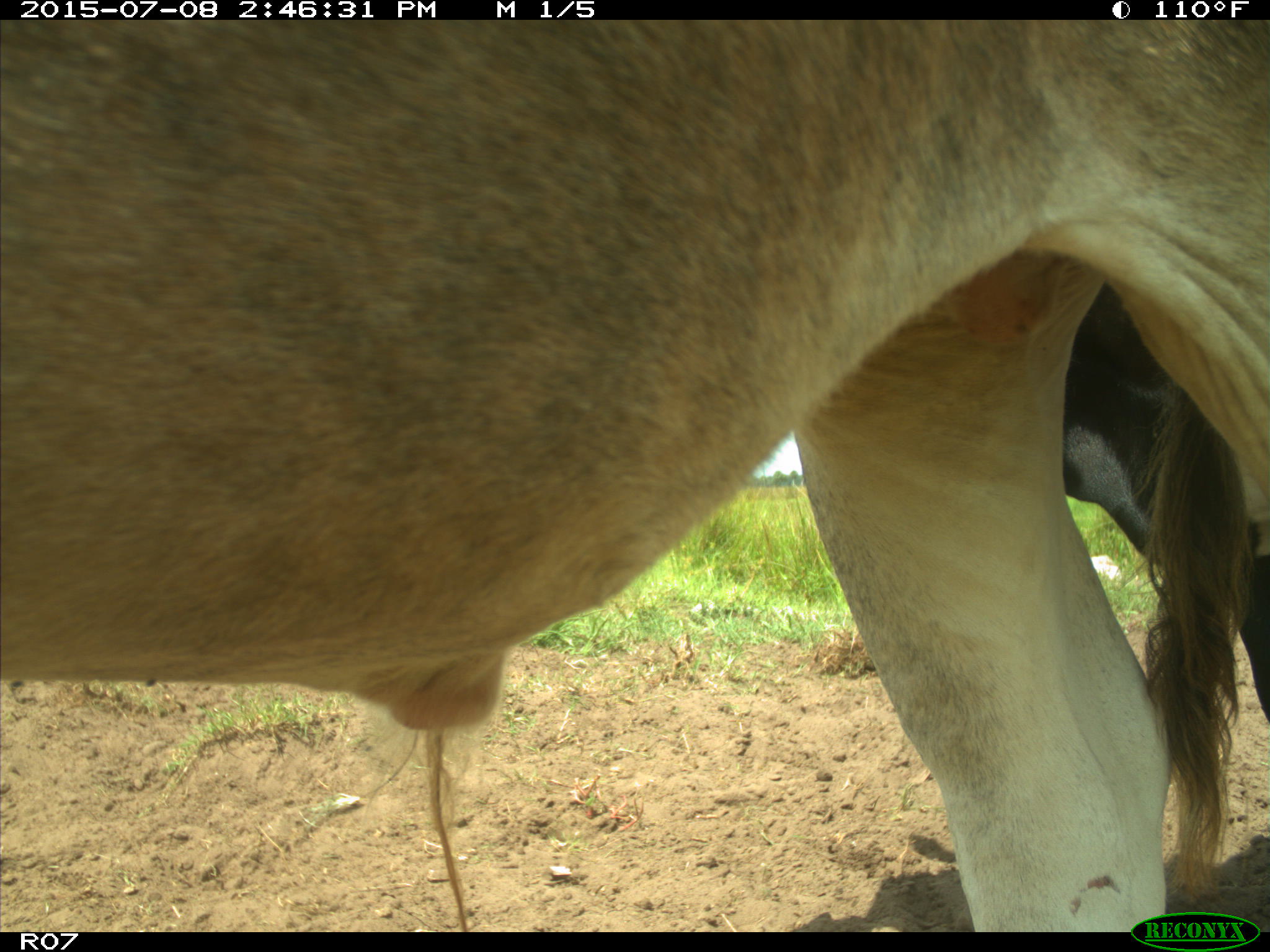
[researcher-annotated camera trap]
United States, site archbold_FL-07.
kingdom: Animalia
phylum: Chordata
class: Mammalia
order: Artiodactyla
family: Bovidae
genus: Bos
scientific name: Bos taurus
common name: domestic cow